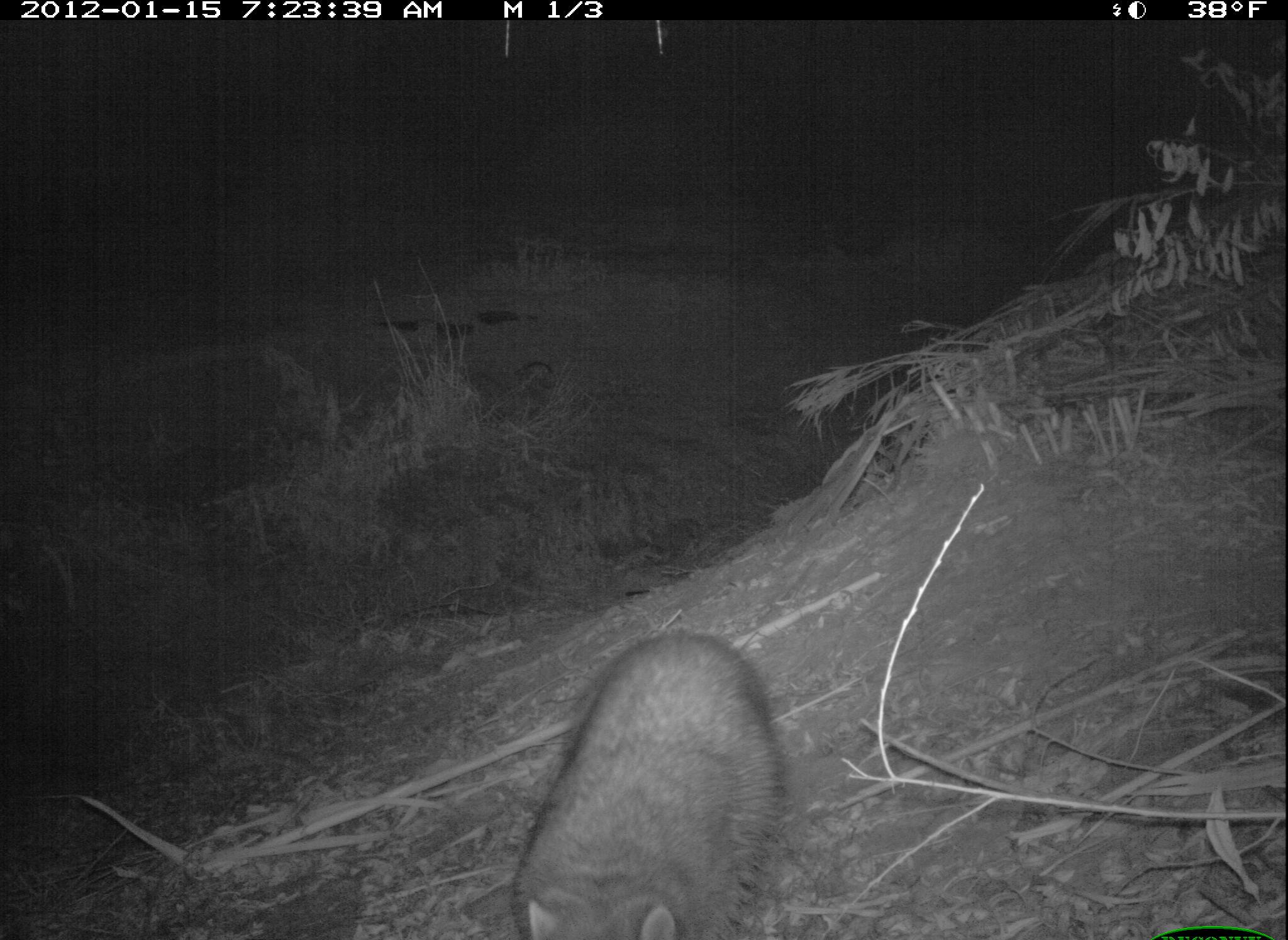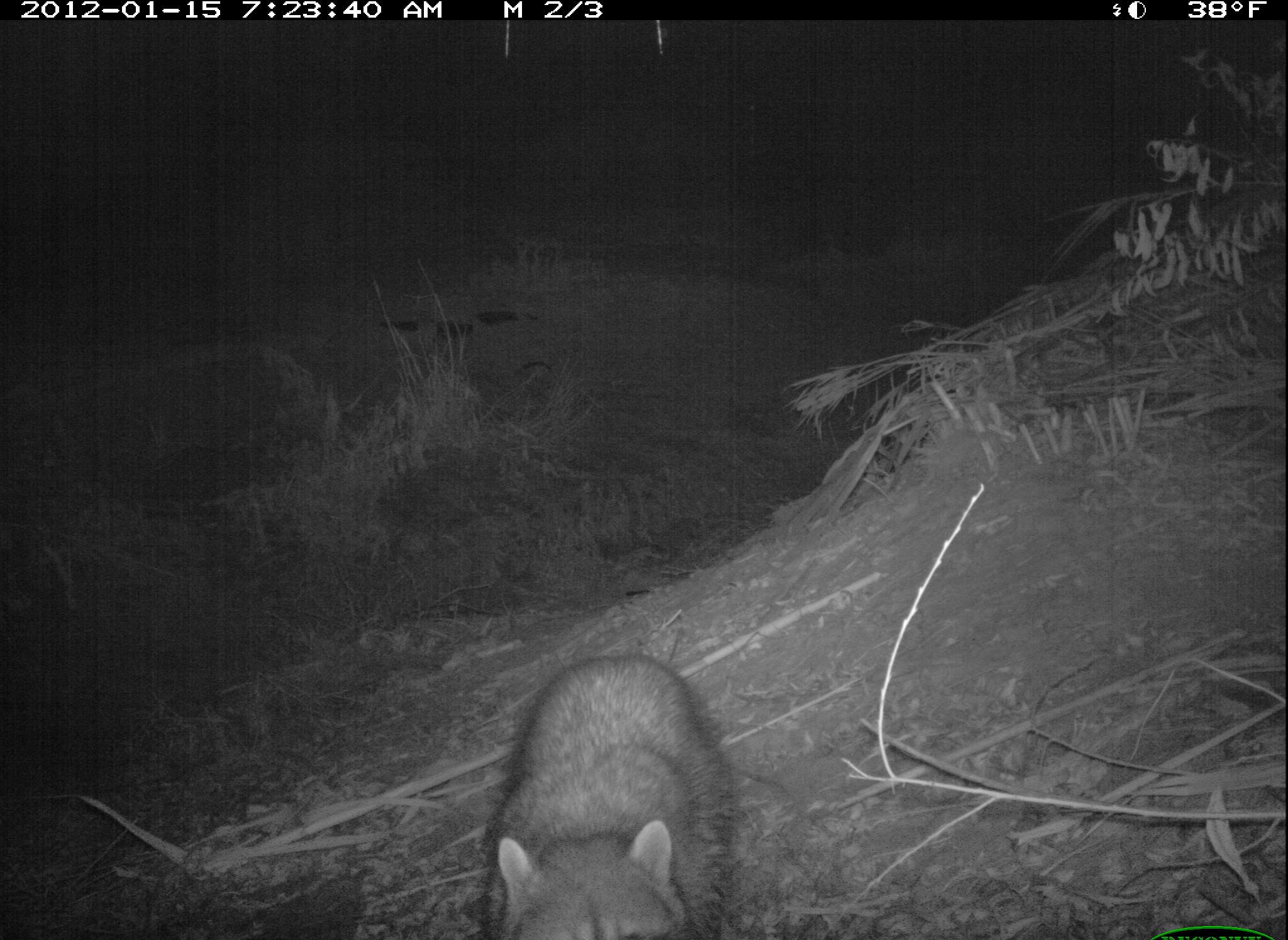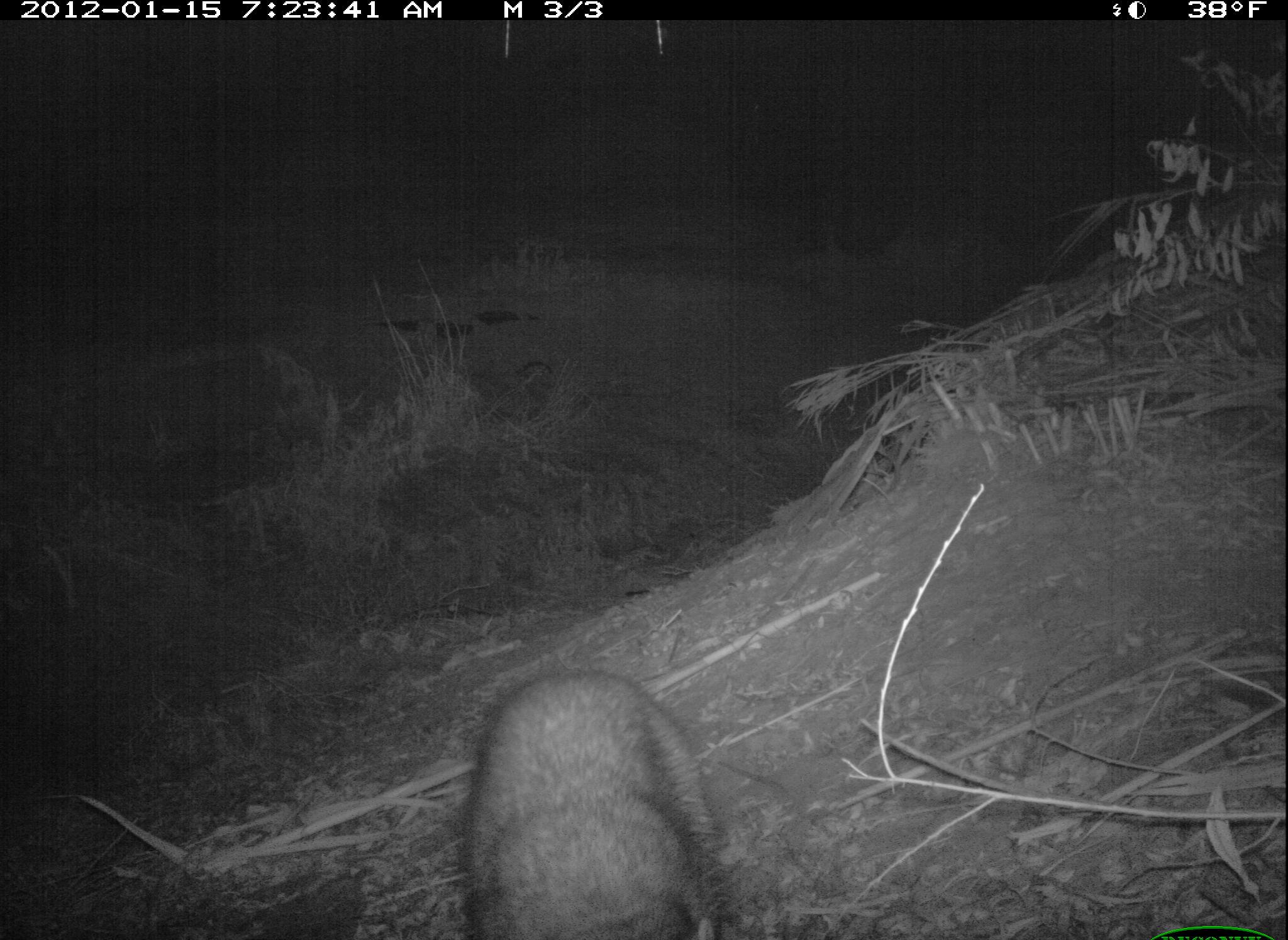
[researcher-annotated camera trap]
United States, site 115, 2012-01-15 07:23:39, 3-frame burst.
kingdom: Animalia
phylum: Chordata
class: Mammalia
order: Carnivora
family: Procyonidae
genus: Procyon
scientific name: Procyon lotor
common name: raccoon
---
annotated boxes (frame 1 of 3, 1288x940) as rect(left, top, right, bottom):
raccoon: rect(509, 617, 800, 940)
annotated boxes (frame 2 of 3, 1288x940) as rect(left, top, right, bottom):
raccoon: rect(452, 648, 781, 940)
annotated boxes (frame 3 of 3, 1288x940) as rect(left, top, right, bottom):
raccoon: rect(456, 651, 739, 937)